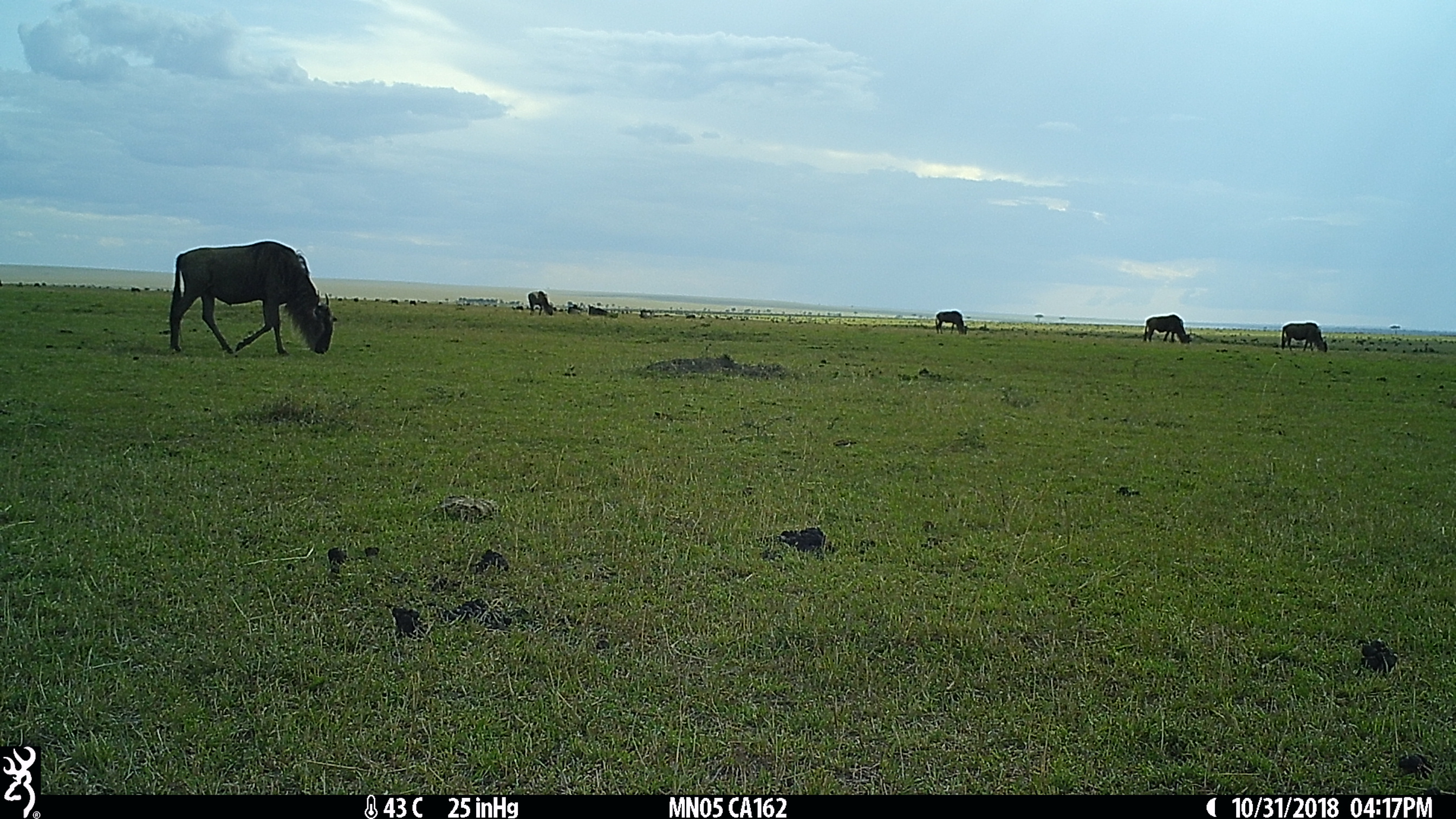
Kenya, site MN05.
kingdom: Animalia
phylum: Chordata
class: Mammalia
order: Artiodactyla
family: Bovidae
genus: Connochaetes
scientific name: Connochaetes taurinus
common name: blue wildebeest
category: wildebeest